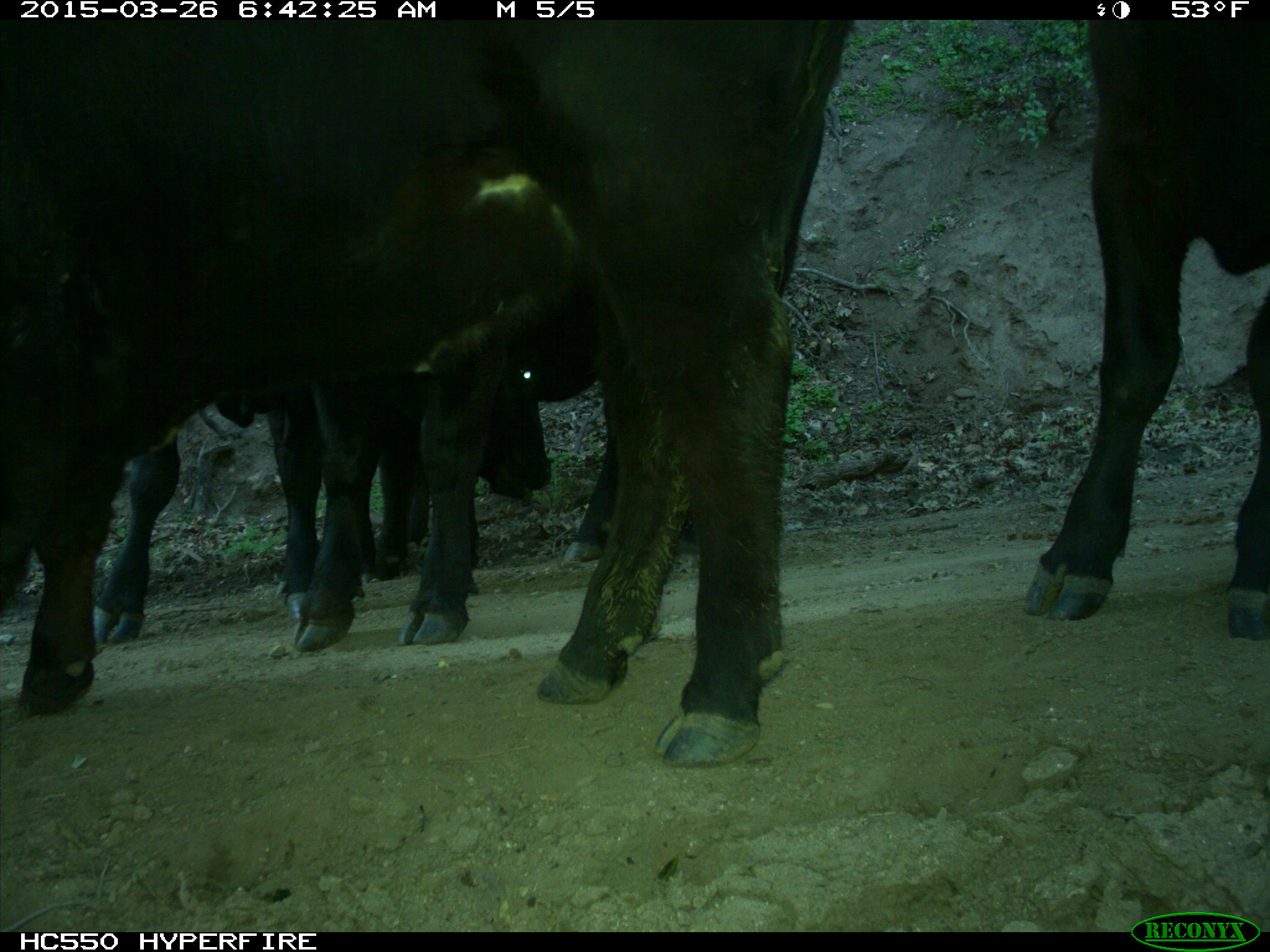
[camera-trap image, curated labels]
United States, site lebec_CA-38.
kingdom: Animalia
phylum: Chordata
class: Mammalia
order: Artiodactyla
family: Bovidae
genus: Bos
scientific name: Bos taurus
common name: domestic cow